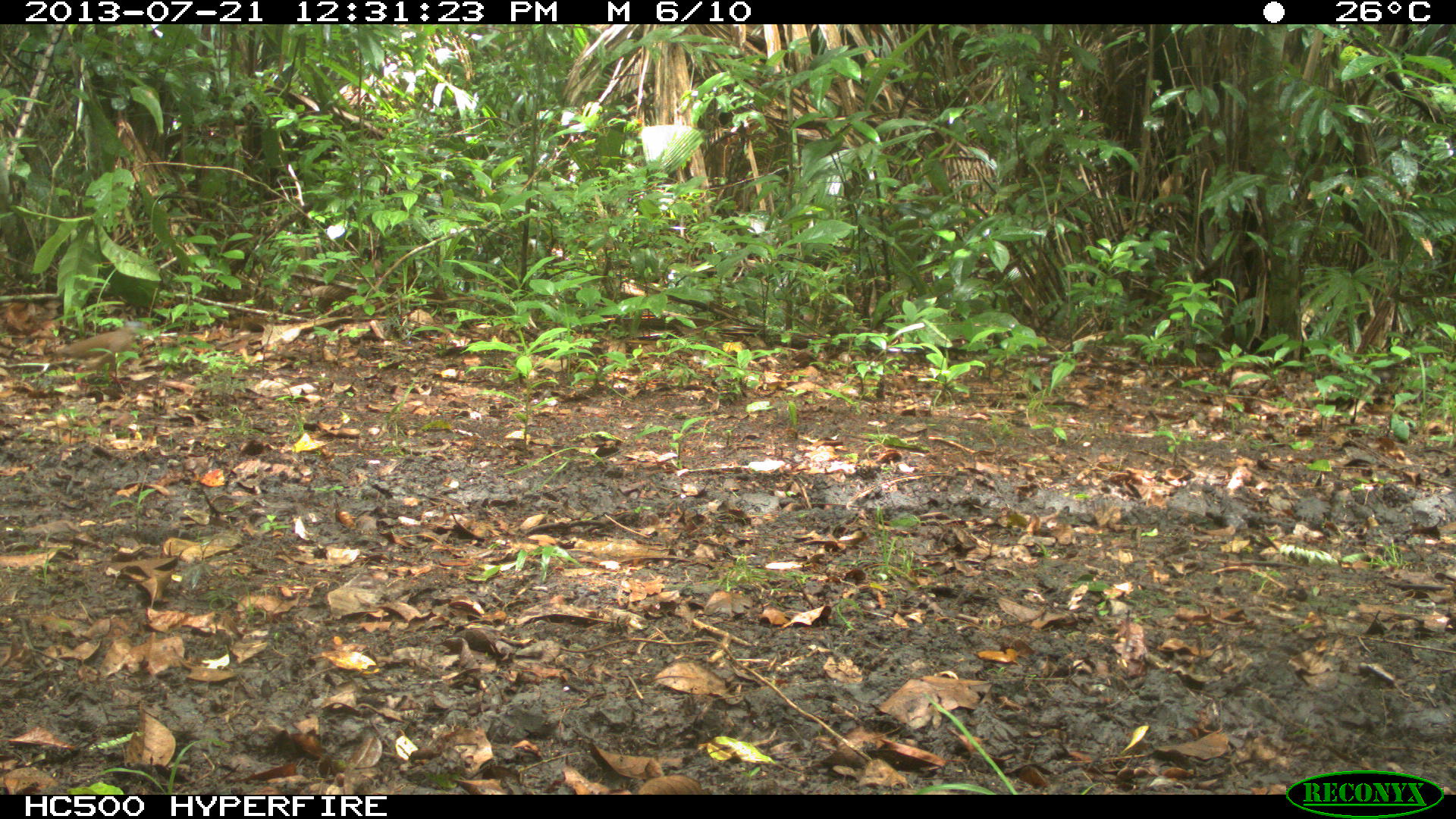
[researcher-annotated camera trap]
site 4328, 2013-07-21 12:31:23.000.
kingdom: Animalia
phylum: Chordata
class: Aves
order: Columbiformes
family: Columbidae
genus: Leptotila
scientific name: Leptotila plumbeiceps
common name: gray-headed dove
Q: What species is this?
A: Leptotila plumbeiceps (gray-headed dove).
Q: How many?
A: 2.